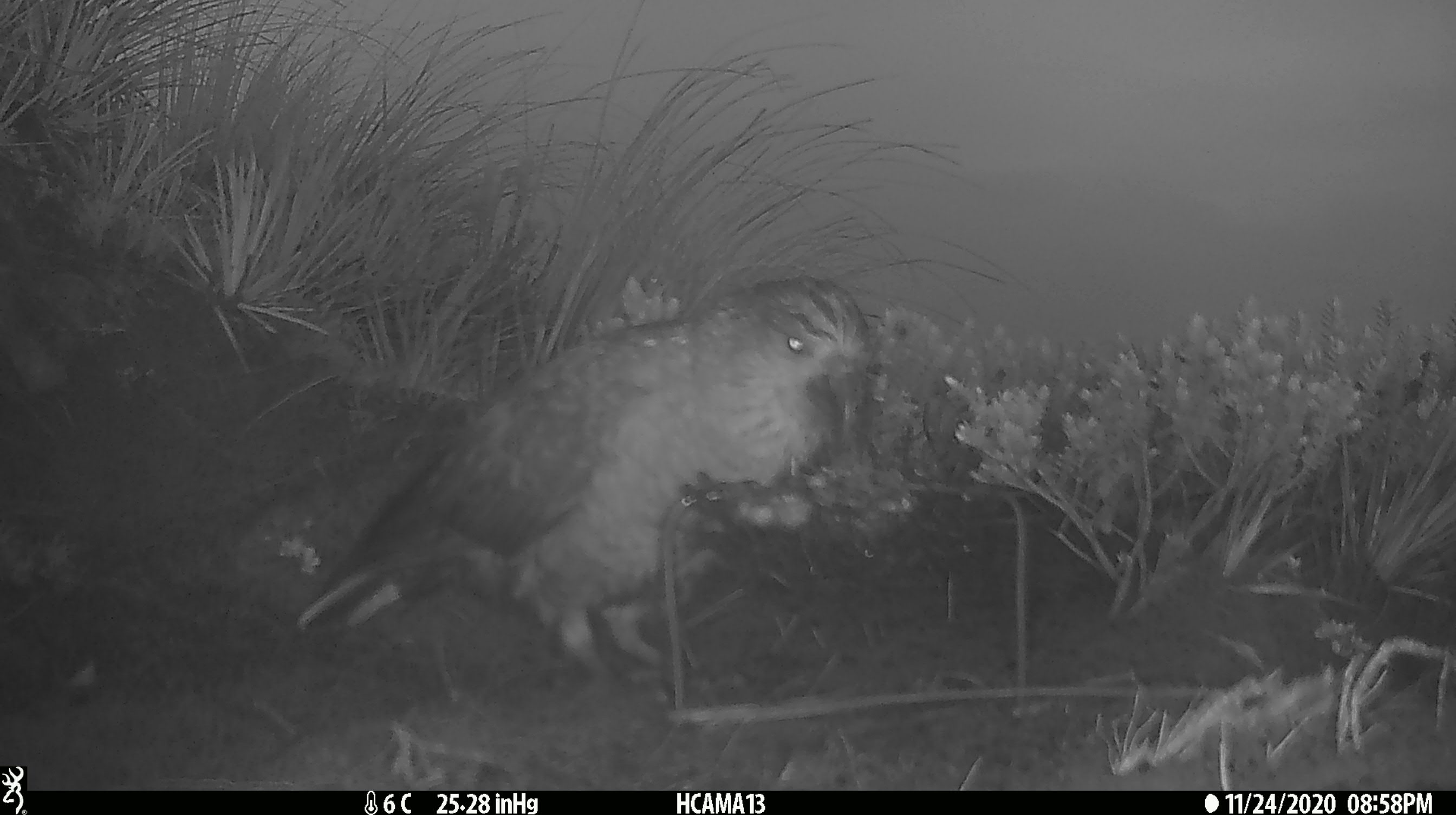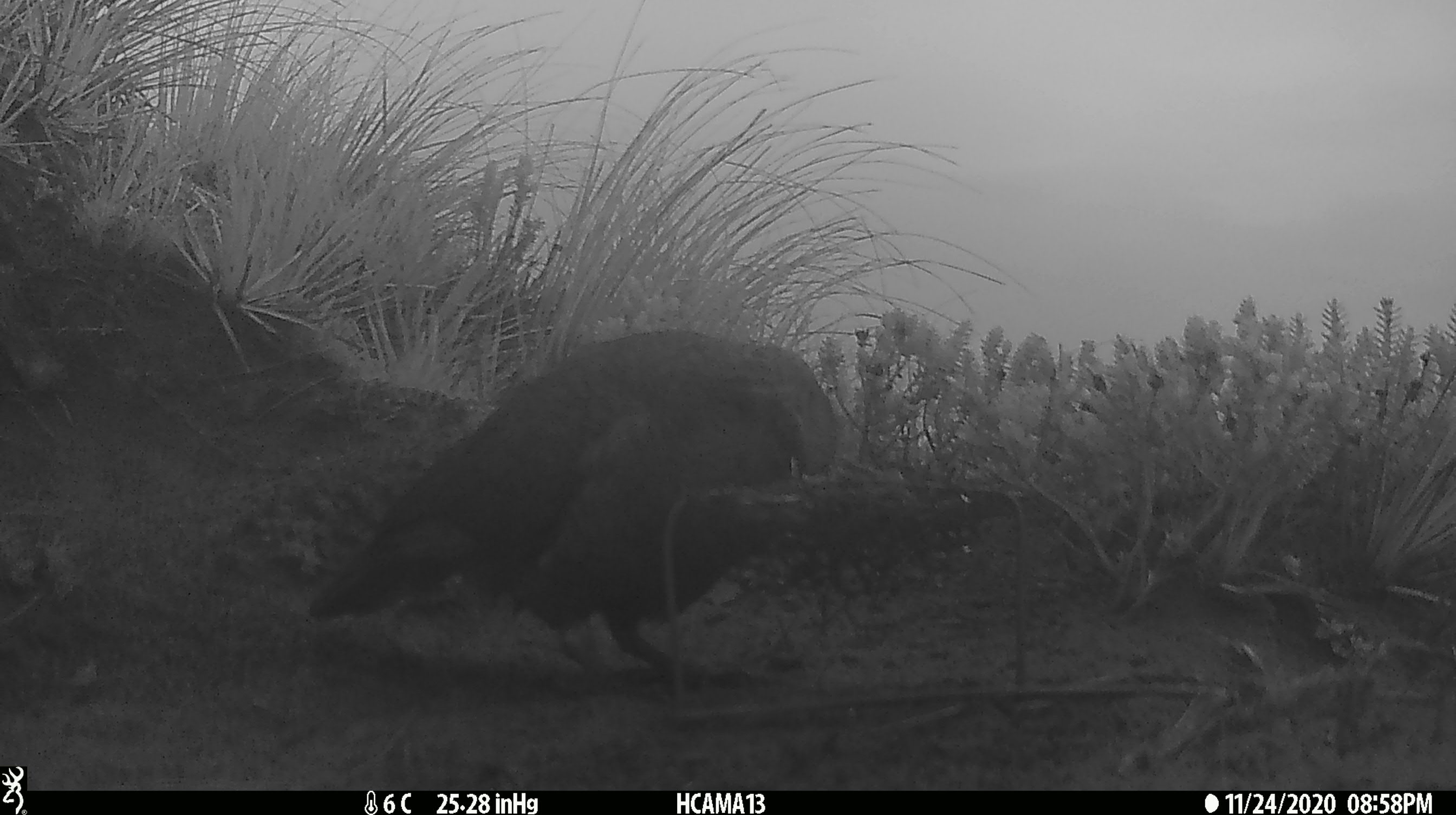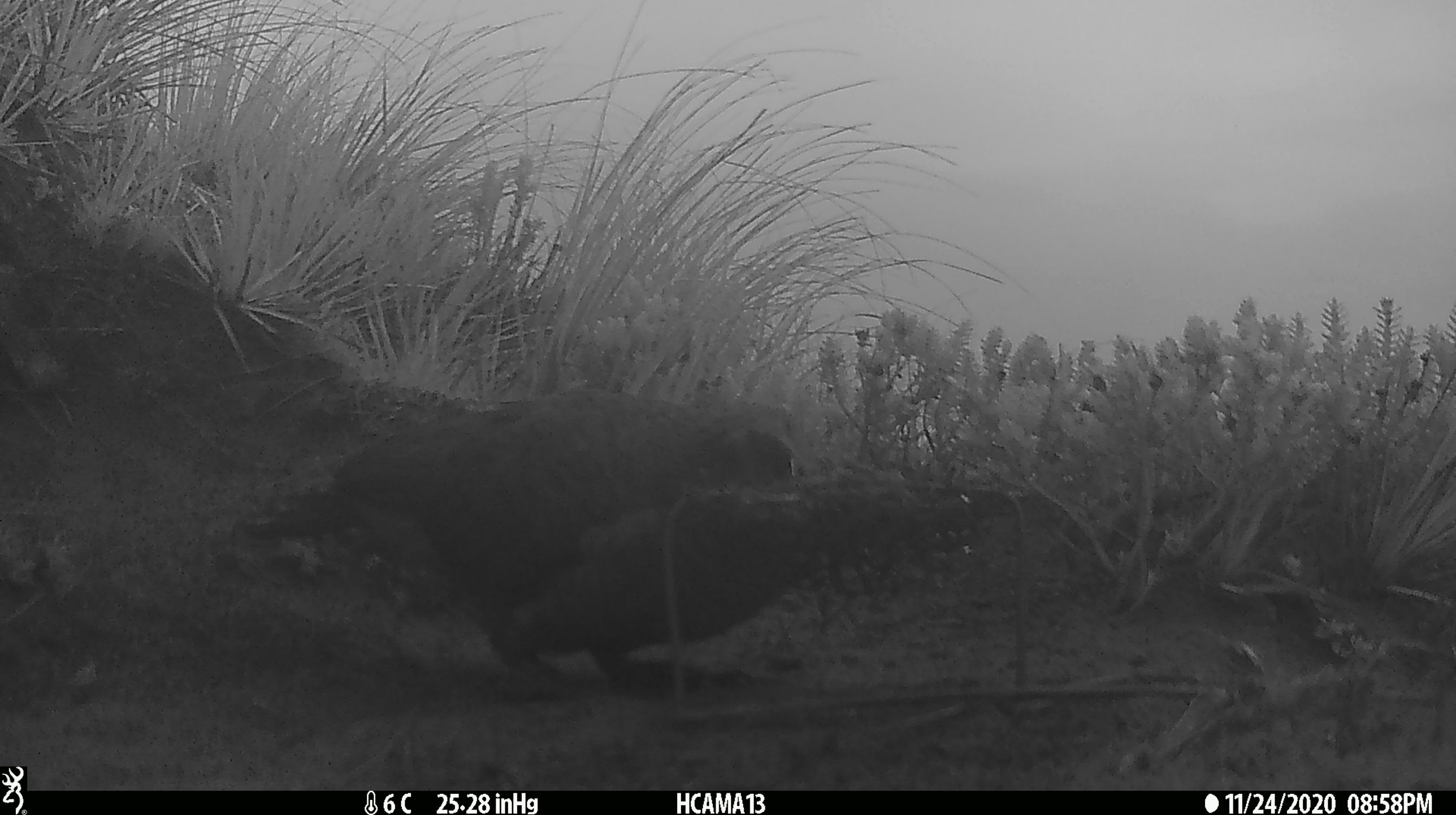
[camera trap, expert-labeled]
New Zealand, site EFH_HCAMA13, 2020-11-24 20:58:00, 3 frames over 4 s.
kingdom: Animalia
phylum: Chordata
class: Aves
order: Psittaciformes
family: Strigopidae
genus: Nestor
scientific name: Nestor notabilis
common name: kea